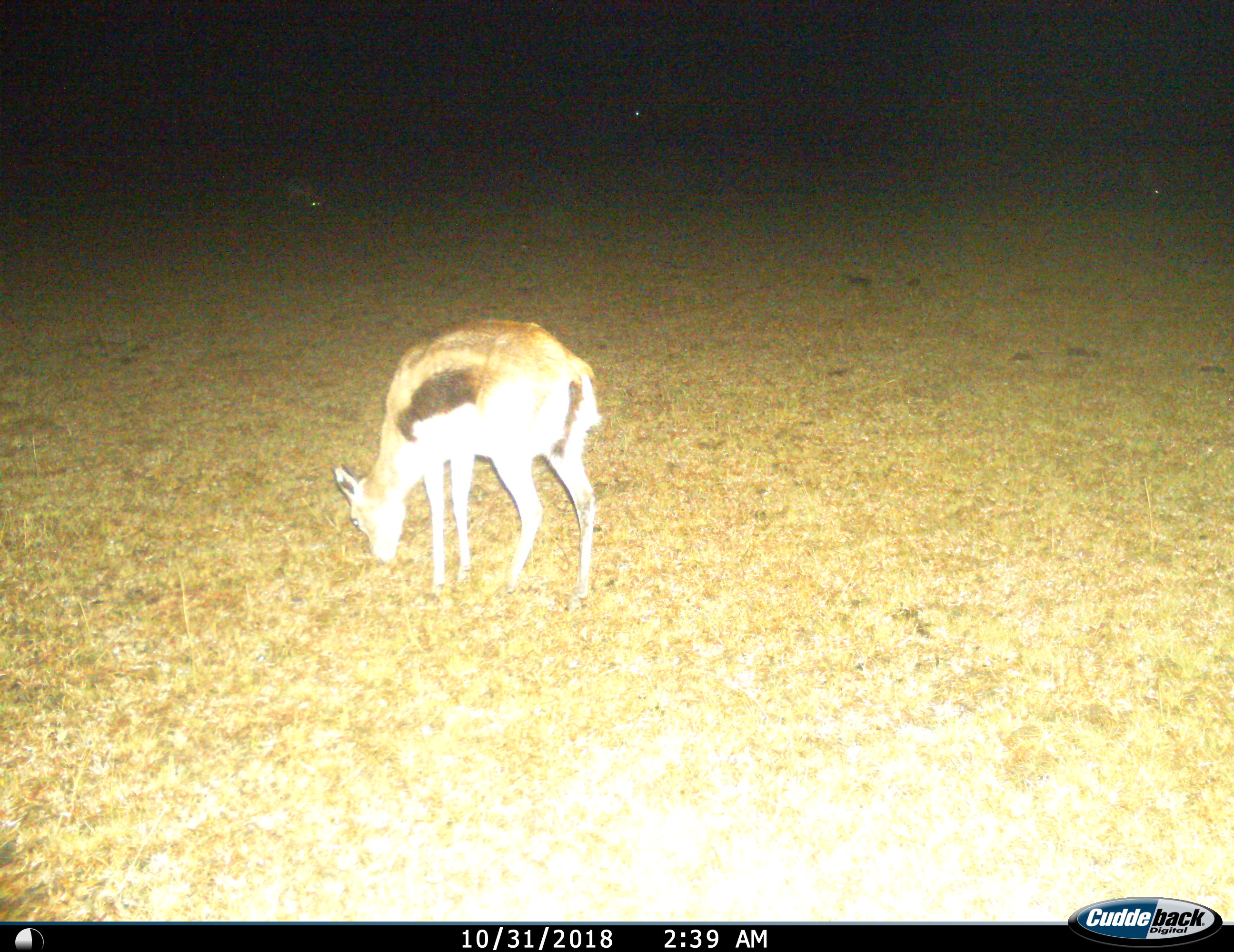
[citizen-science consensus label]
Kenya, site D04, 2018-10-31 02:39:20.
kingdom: Animalia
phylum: Chordata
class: Mammalia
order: Artiodactyla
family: Bovidae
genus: Eudorcas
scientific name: Eudorcas thomsonii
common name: thomson's gazelle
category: gazellethomsons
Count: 1.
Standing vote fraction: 12%.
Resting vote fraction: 0%.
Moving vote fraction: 0%.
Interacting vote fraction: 0%.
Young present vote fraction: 12%.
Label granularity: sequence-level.